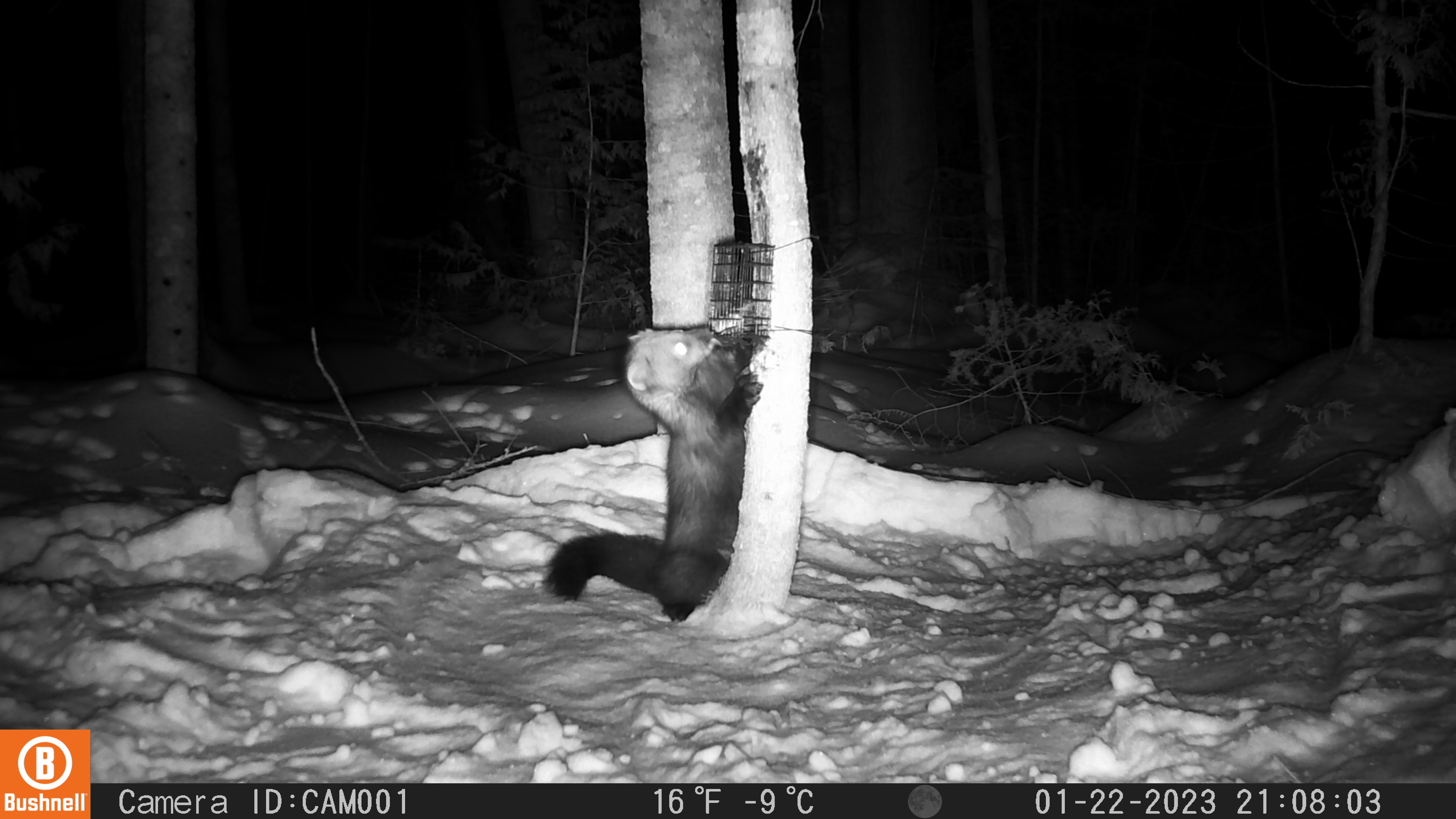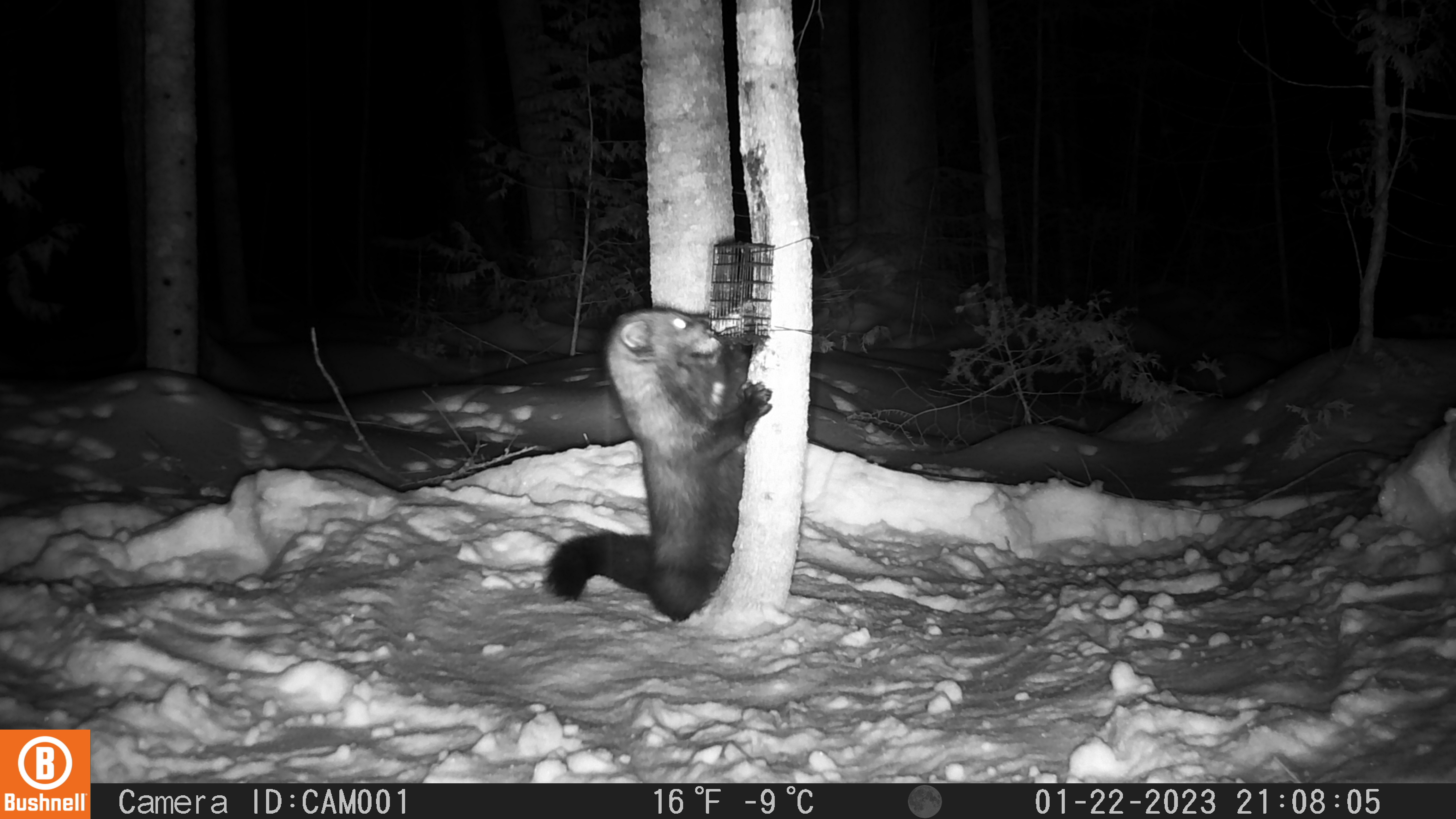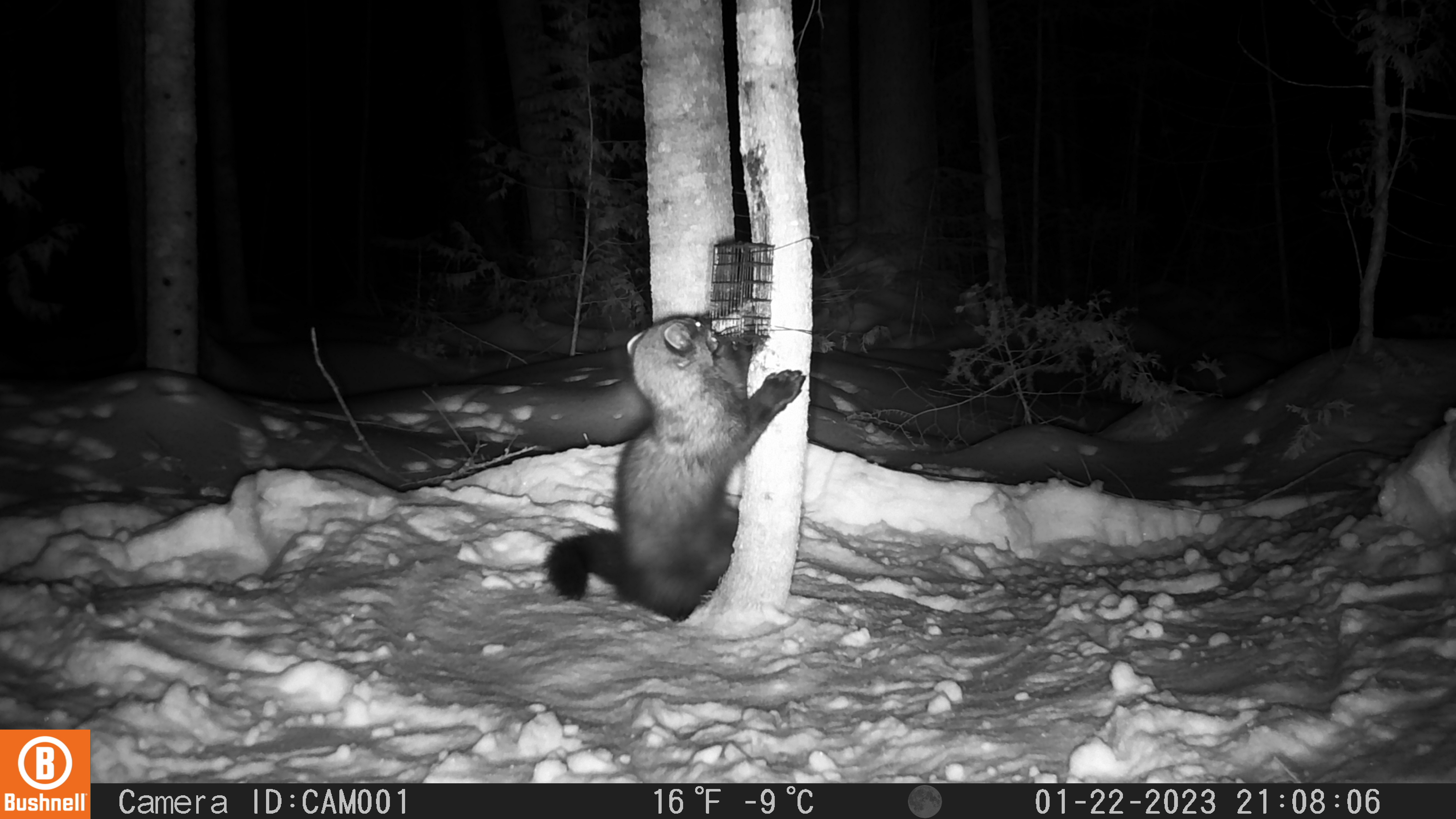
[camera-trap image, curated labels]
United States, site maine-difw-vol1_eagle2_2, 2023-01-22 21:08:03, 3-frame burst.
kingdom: Animalia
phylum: Chordata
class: Mammalia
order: Carnivora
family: Mustelidae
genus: Pekania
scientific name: Pekania pennanti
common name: fisher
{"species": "fisher (Pekania pennanti)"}